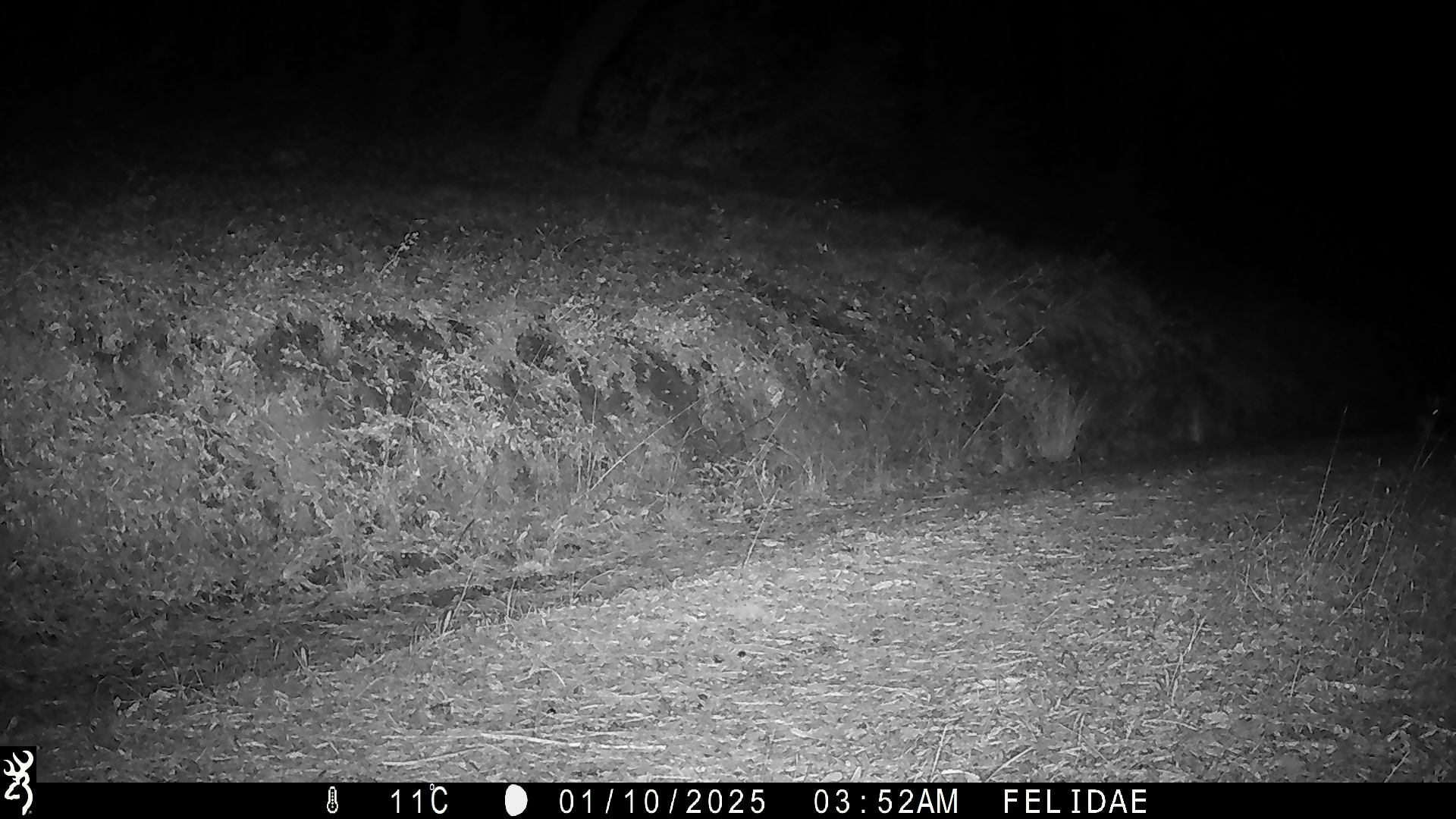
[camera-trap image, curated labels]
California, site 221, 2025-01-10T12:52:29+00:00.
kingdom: Animalia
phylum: Chordata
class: Mammalia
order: Lagomorpha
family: Leporidae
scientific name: Leporidae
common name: rabbit